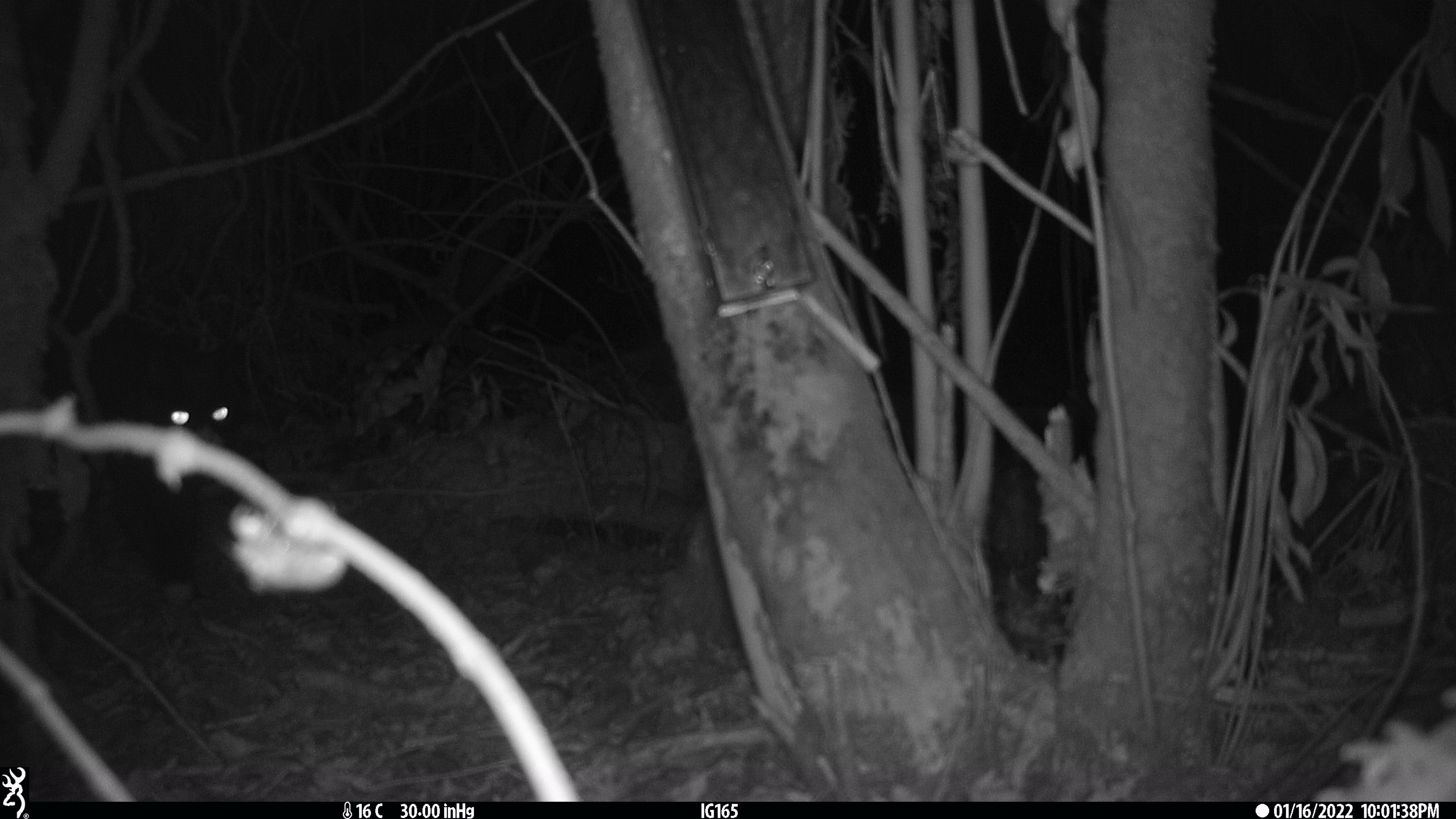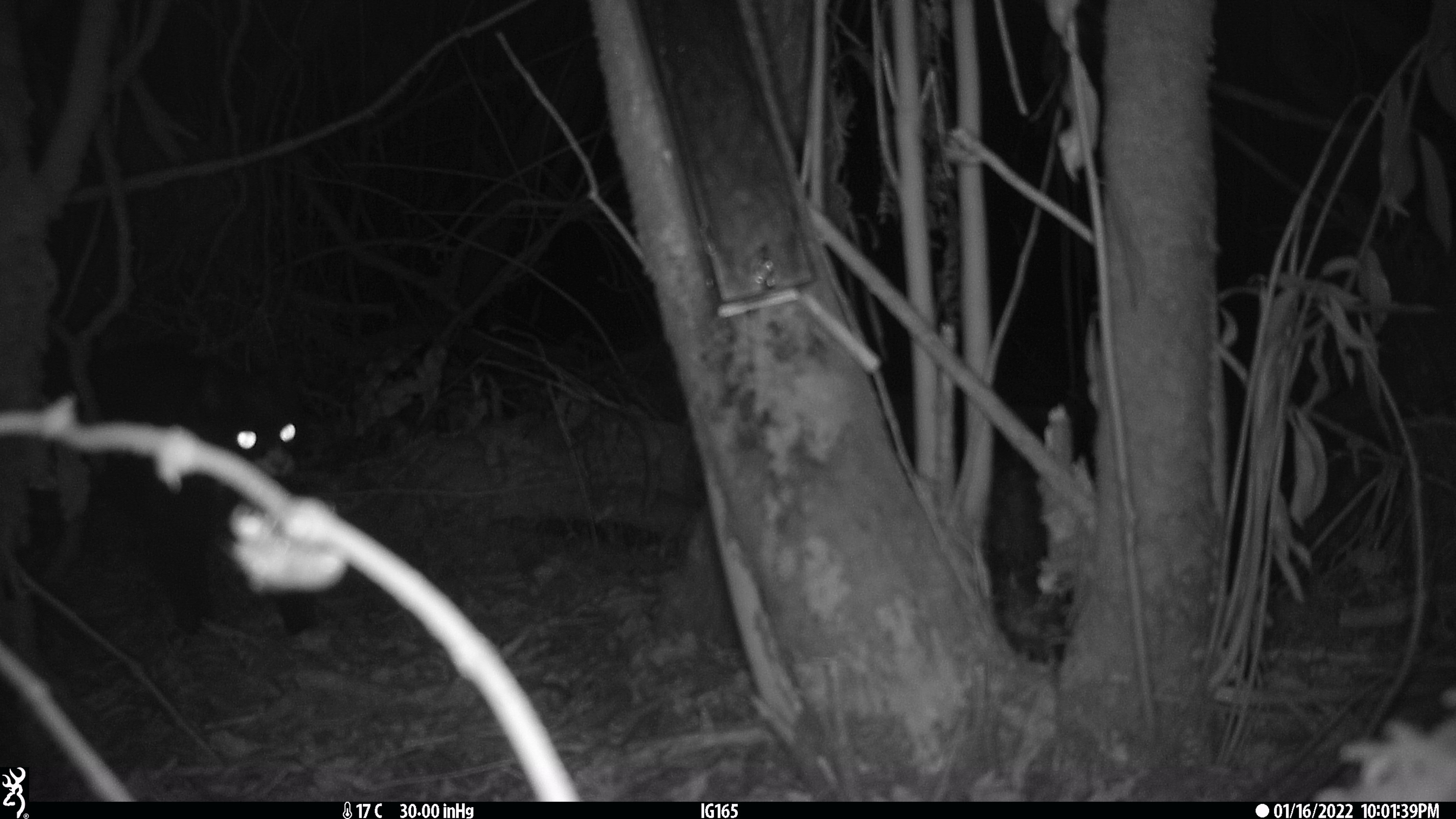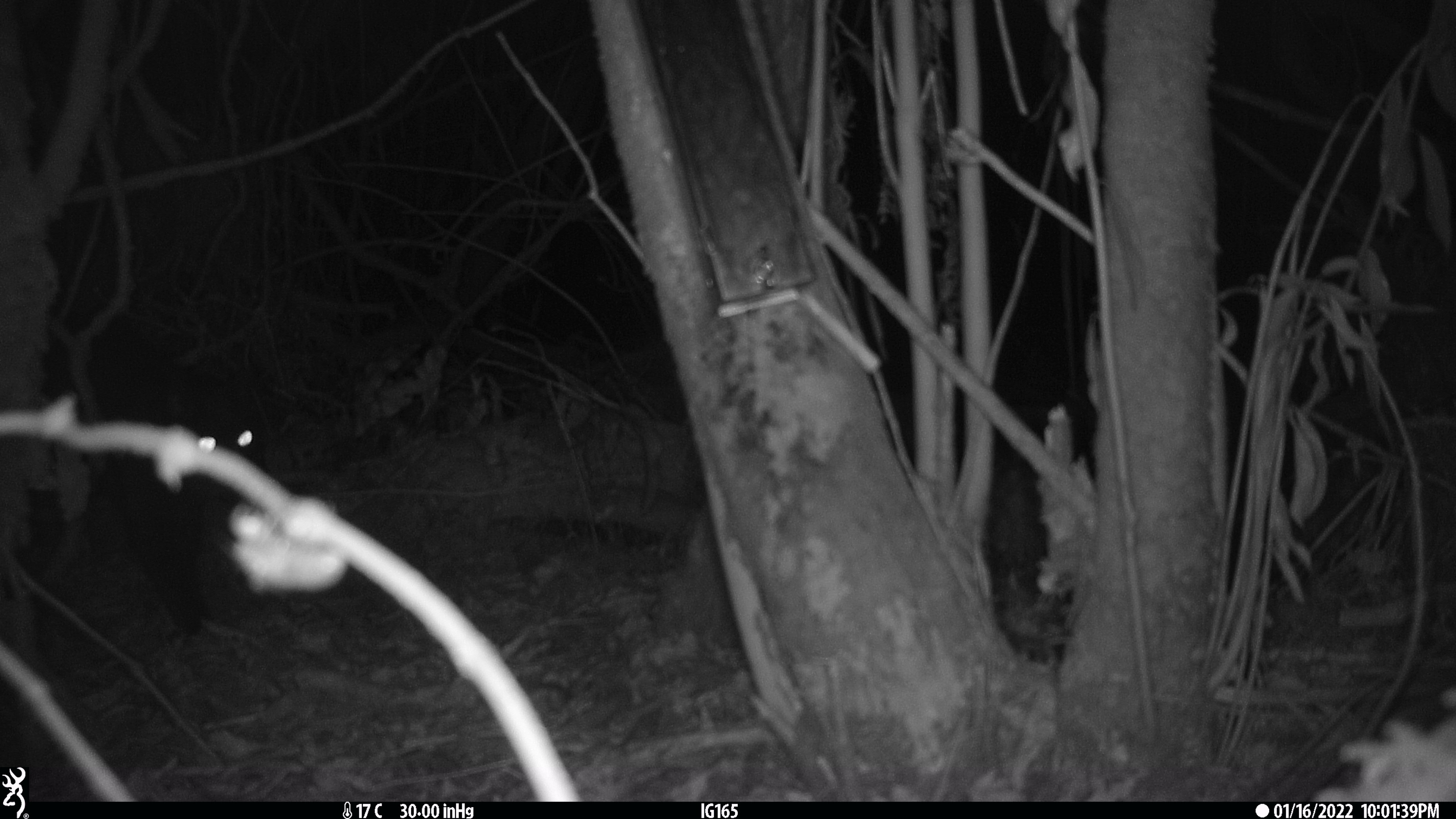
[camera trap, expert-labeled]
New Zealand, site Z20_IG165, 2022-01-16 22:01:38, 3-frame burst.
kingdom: Animalia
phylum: Chordata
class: Mammalia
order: Carnivora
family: Felidae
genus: Felis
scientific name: Felis catus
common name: domestic cat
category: cat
Cat (domestic cat) (Felis catus).